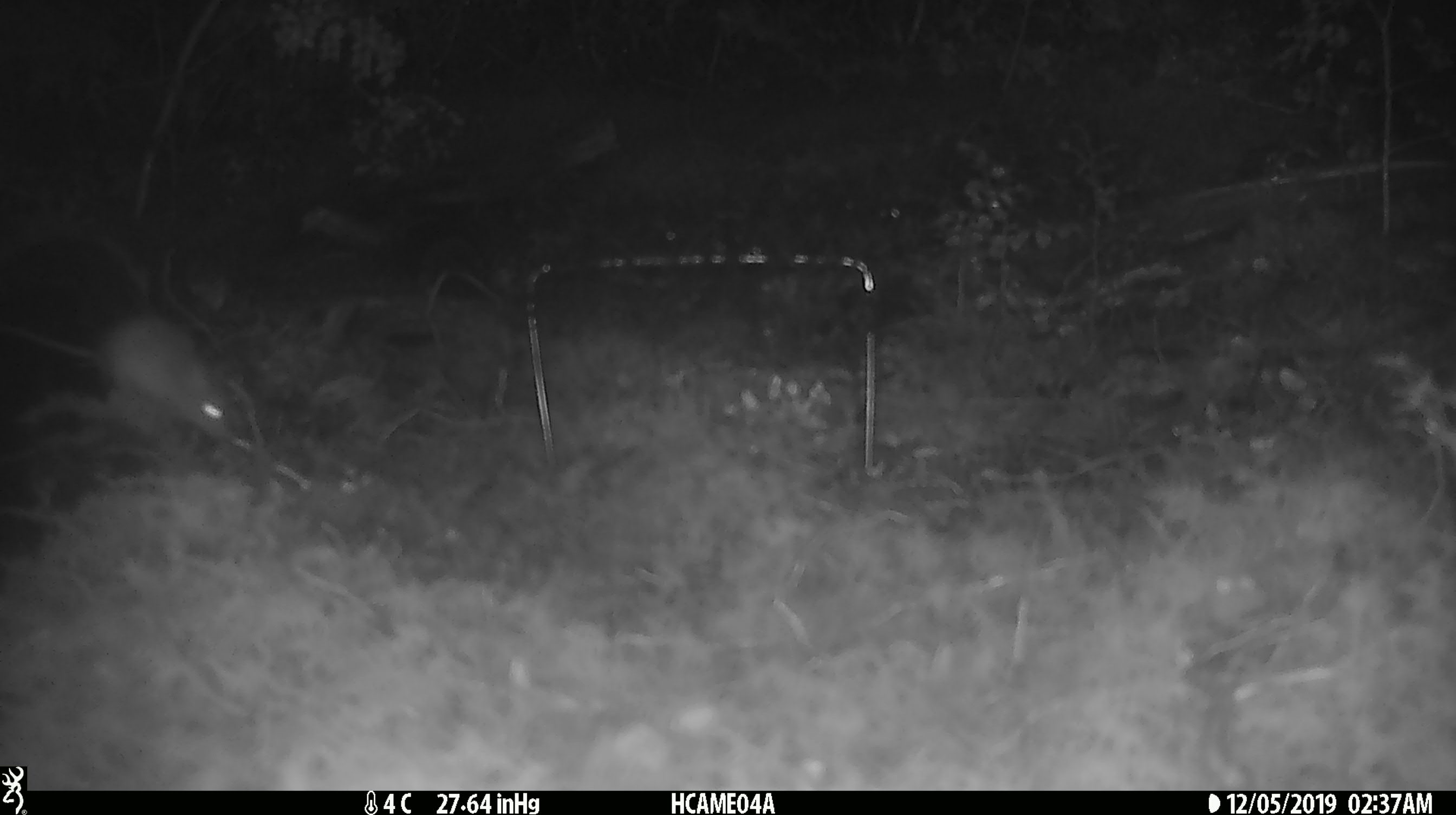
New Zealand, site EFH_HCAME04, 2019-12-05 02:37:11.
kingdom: Animalia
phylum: Chordata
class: Mammalia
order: Rodentia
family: Muridae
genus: Mus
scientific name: Mus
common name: mouse